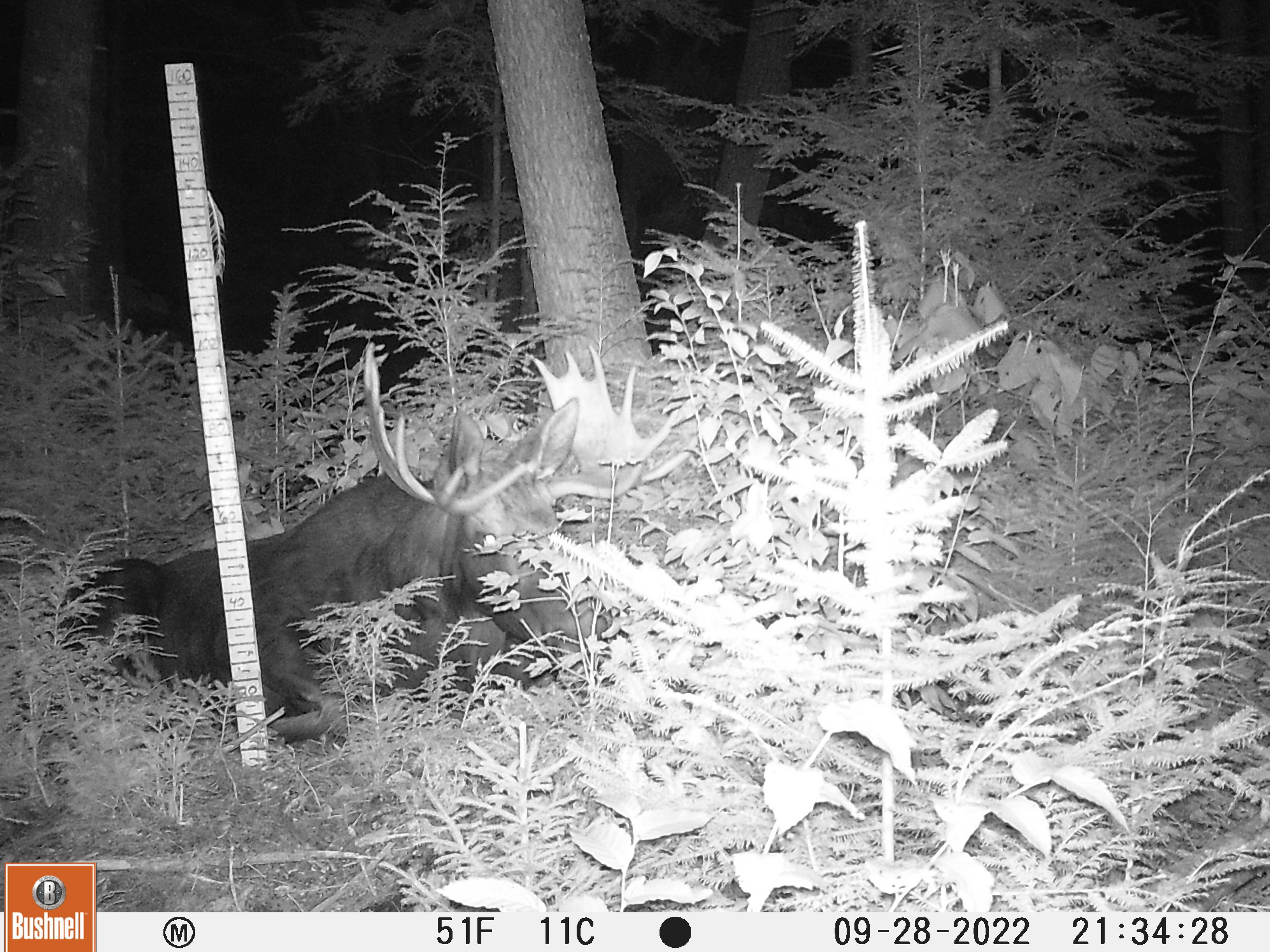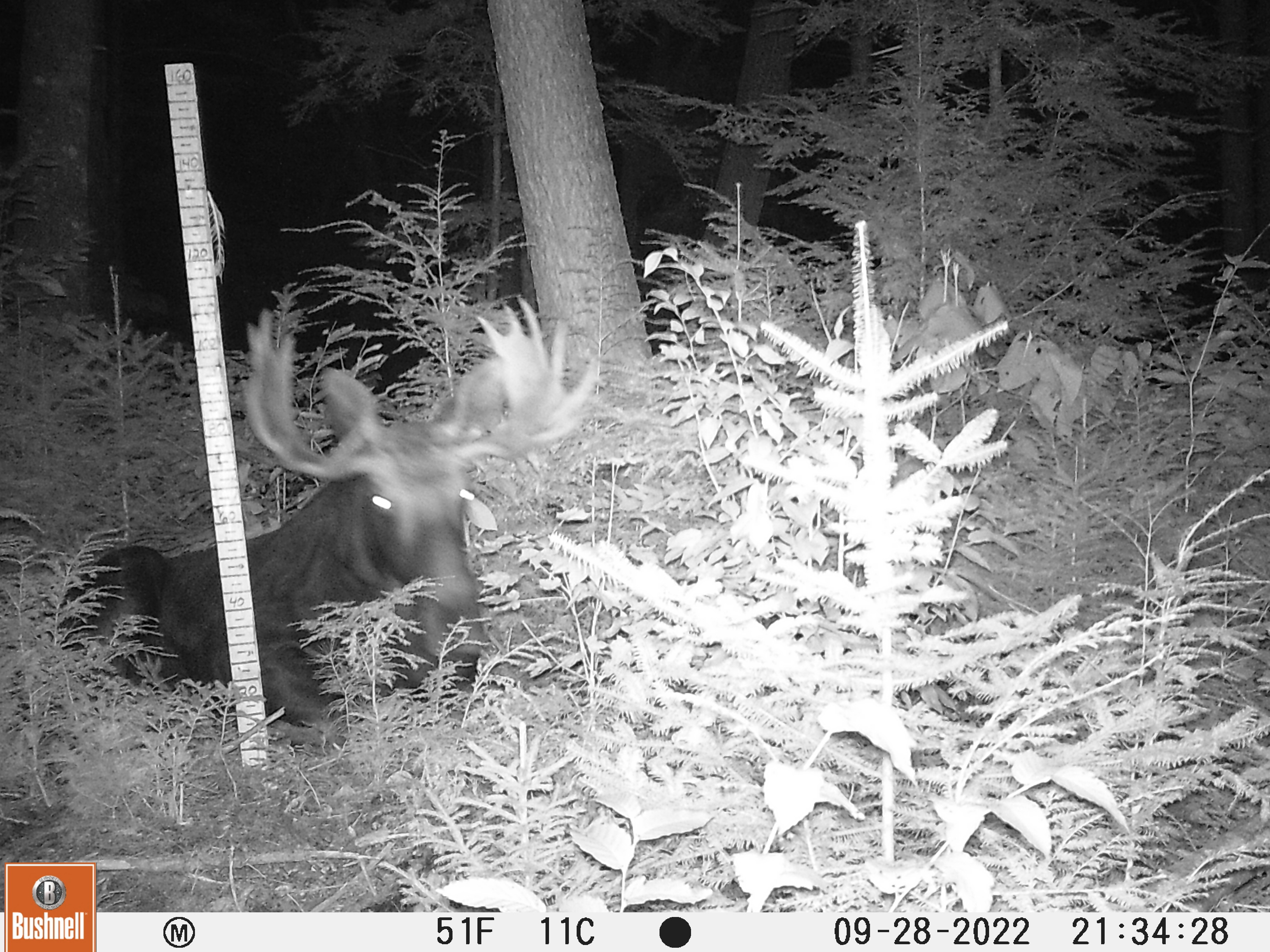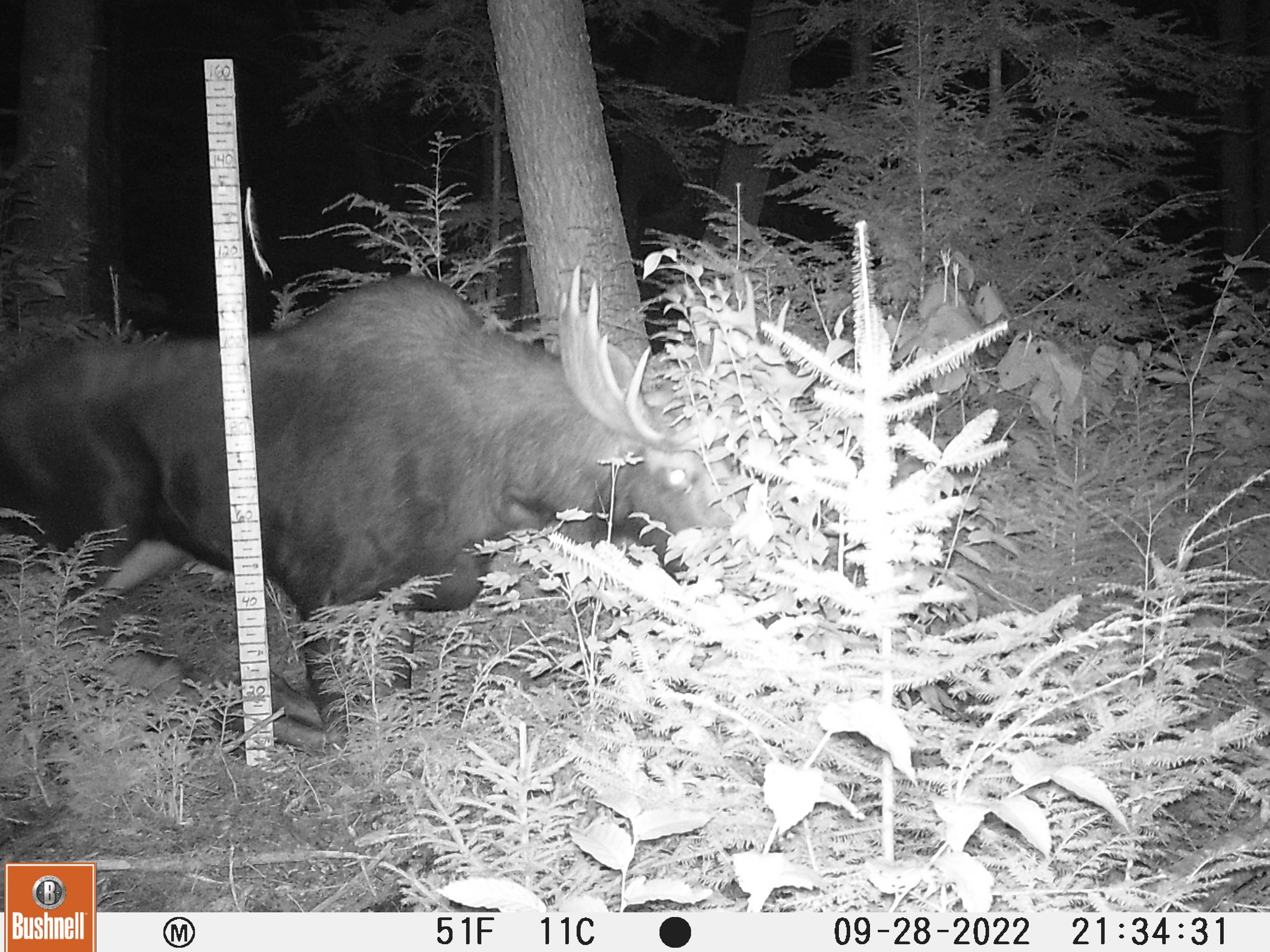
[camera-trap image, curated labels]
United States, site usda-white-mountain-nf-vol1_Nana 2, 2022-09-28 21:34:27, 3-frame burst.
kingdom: Animalia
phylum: Chordata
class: Mammalia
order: Artiodactyla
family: Cervidae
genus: Alces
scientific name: Alces alces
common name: moose